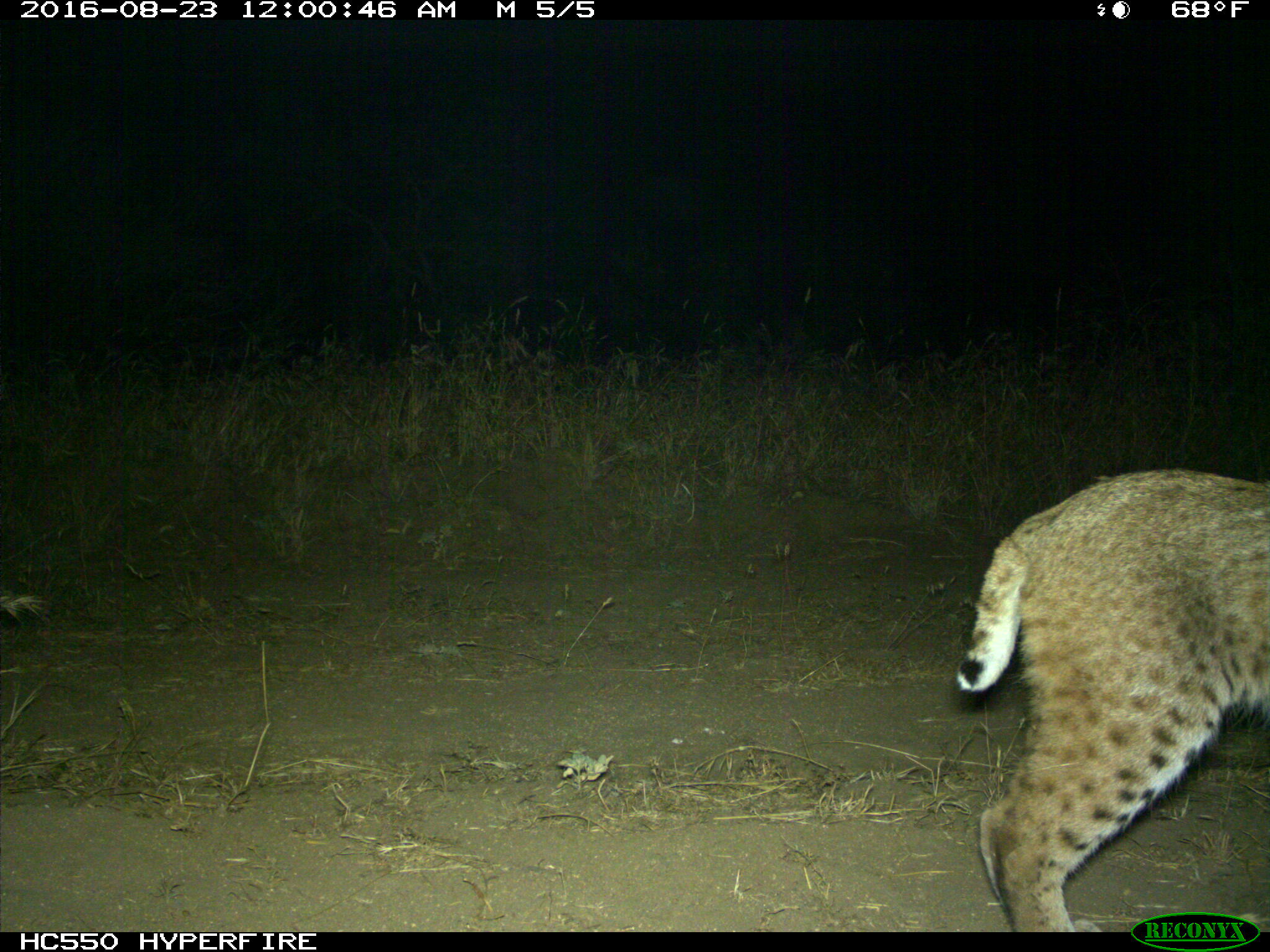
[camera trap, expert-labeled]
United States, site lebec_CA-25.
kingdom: Animalia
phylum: Chordata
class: Mammalia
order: Carnivora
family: Felidae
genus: Lynx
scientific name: Lynx rufus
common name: bobcat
Lynx rufus (bobcat).